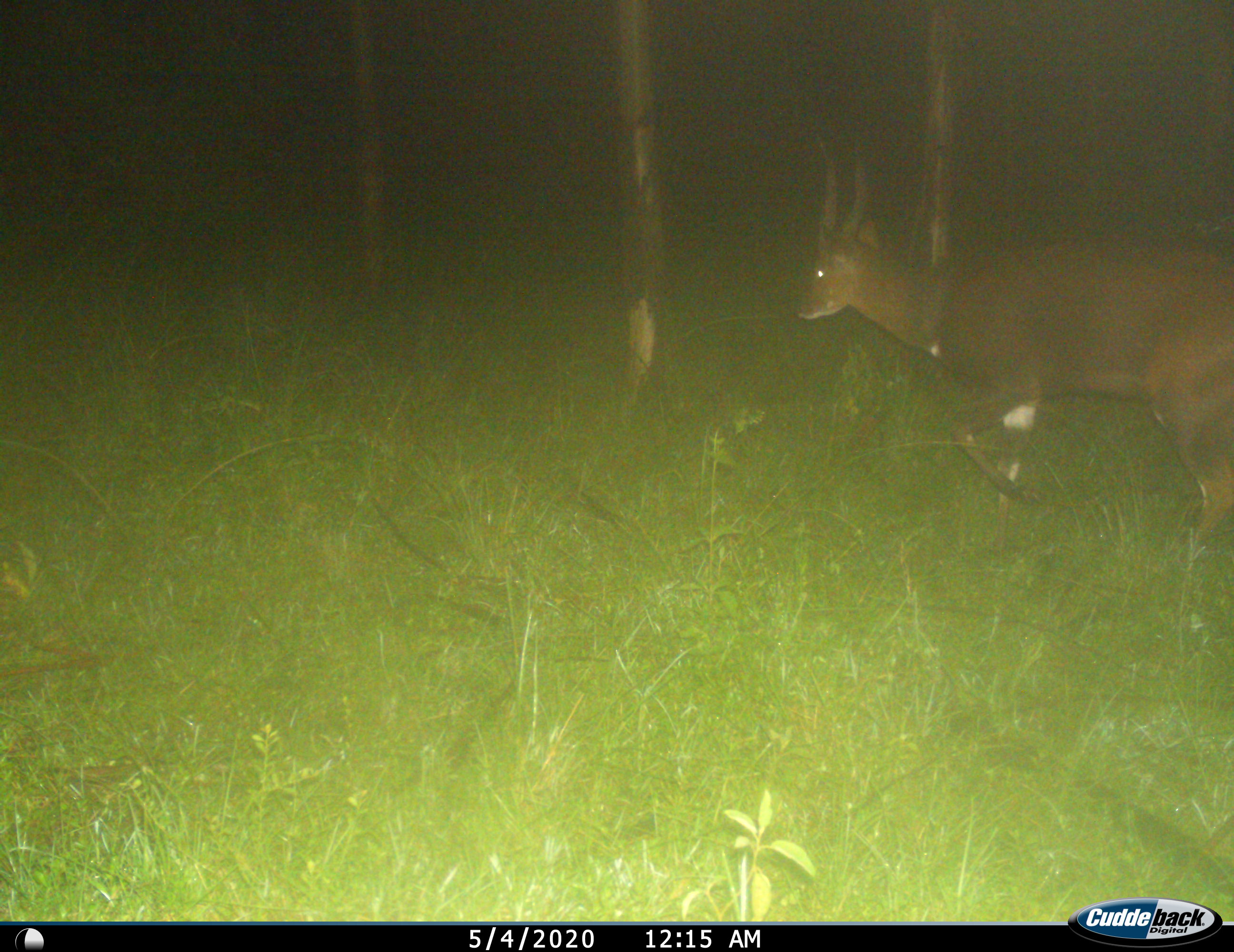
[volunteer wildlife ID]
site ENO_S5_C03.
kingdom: Animalia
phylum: Chordata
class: Mammalia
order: Artiodactyla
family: Bovidae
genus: Tragelaphus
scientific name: Tragelaphus scriptus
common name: bushbuck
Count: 1.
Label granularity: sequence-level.